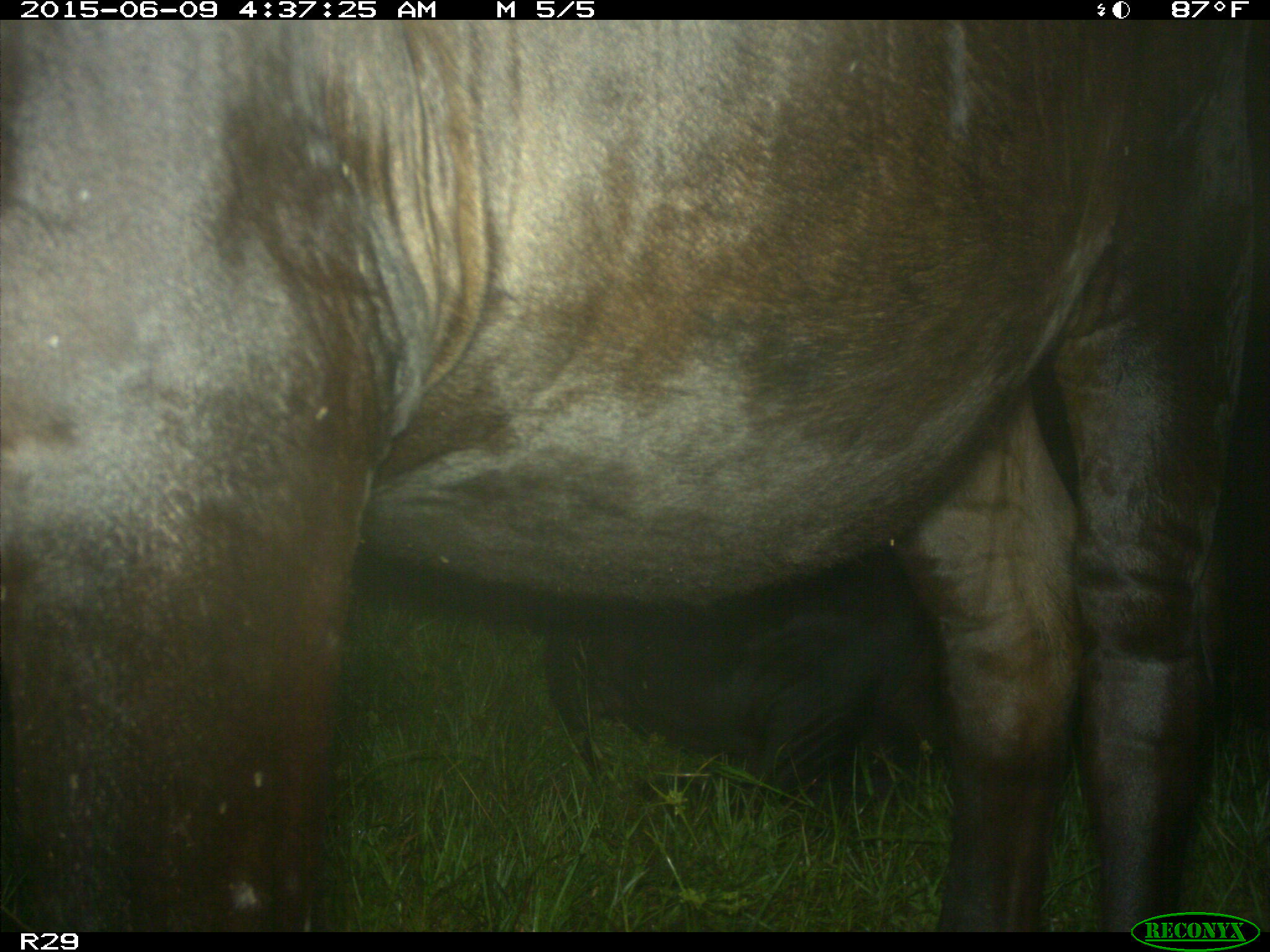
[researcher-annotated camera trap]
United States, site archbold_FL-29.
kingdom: Animalia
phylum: Chordata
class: Mammalia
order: Artiodactyla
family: Bovidae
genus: Bos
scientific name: Bos taurus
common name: domestic cow